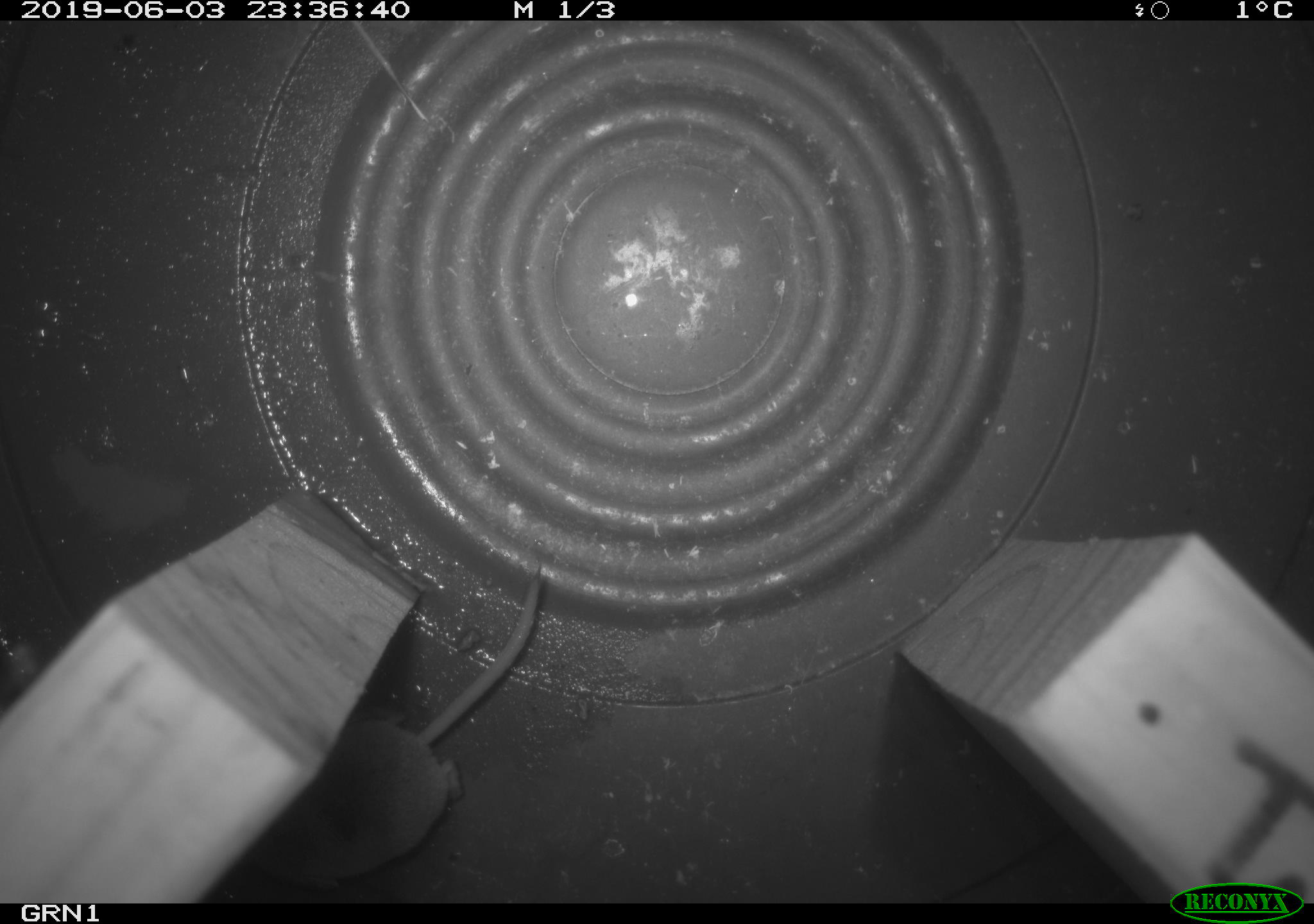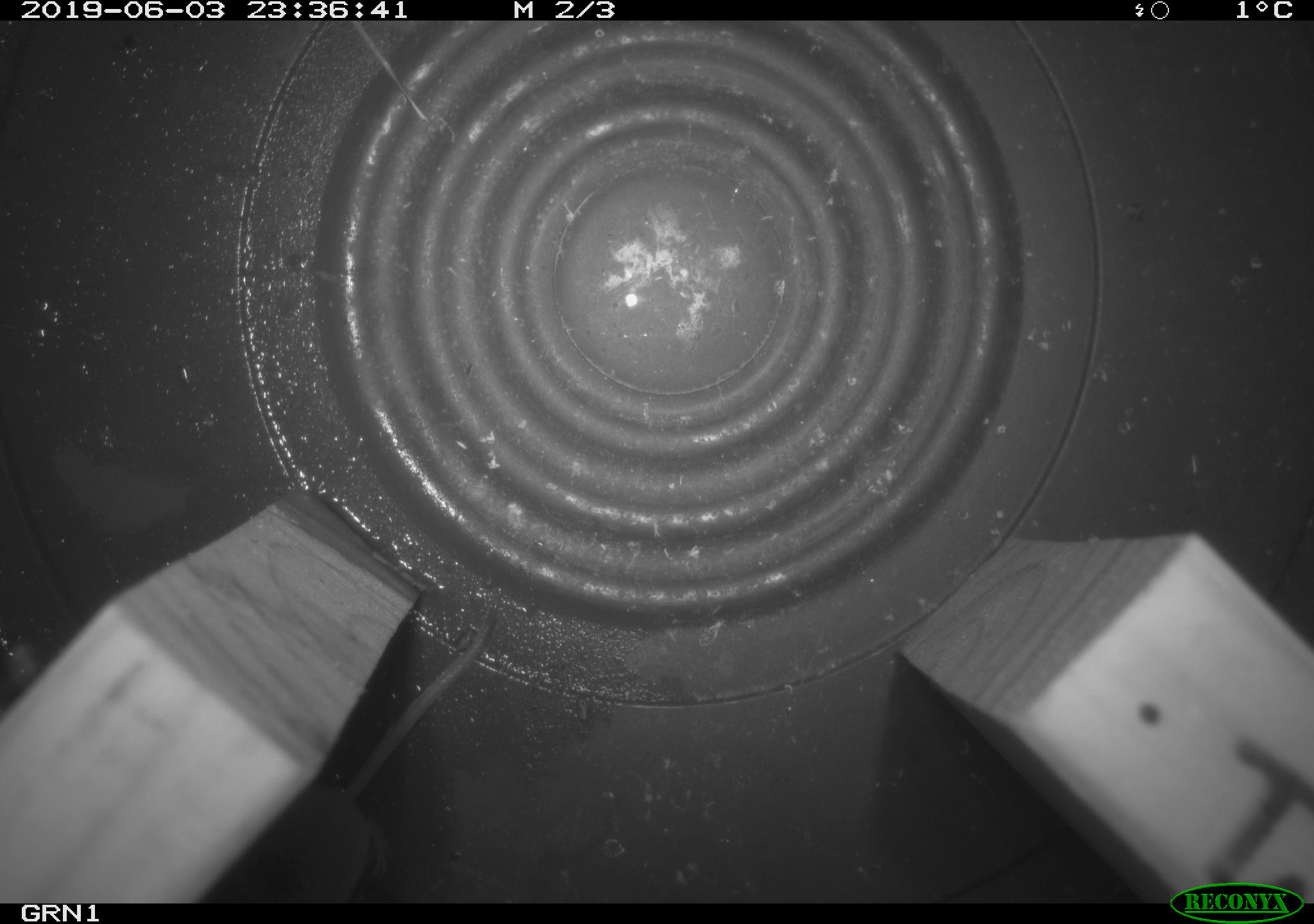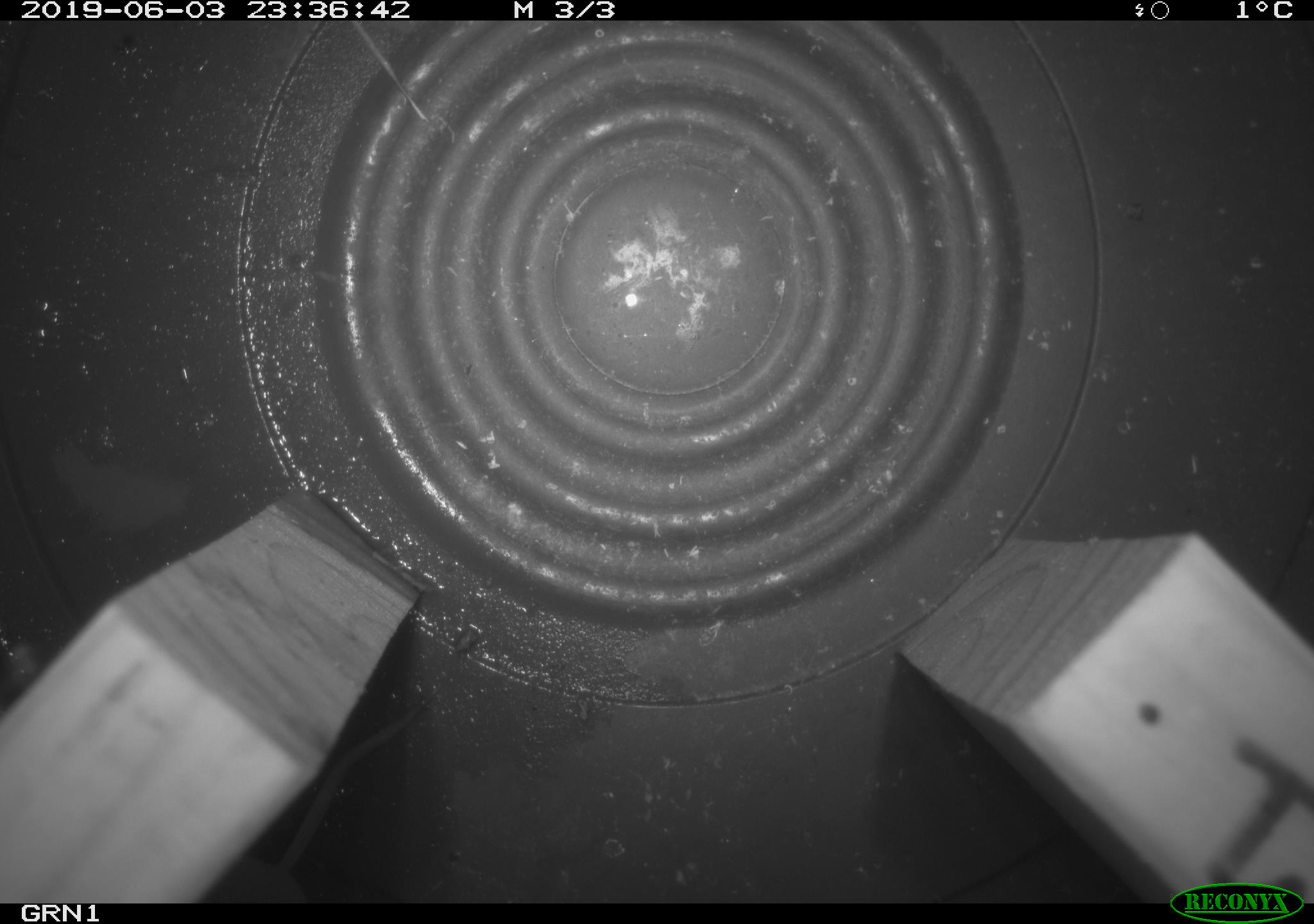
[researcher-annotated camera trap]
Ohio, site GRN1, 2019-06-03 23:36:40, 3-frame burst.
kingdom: Animalia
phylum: Chordata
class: Mammalia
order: Eulipotyphla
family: Soricidae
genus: Sorex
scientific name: Sorex cinereus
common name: masked shrew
Masked shrew (Sorex cinereus).